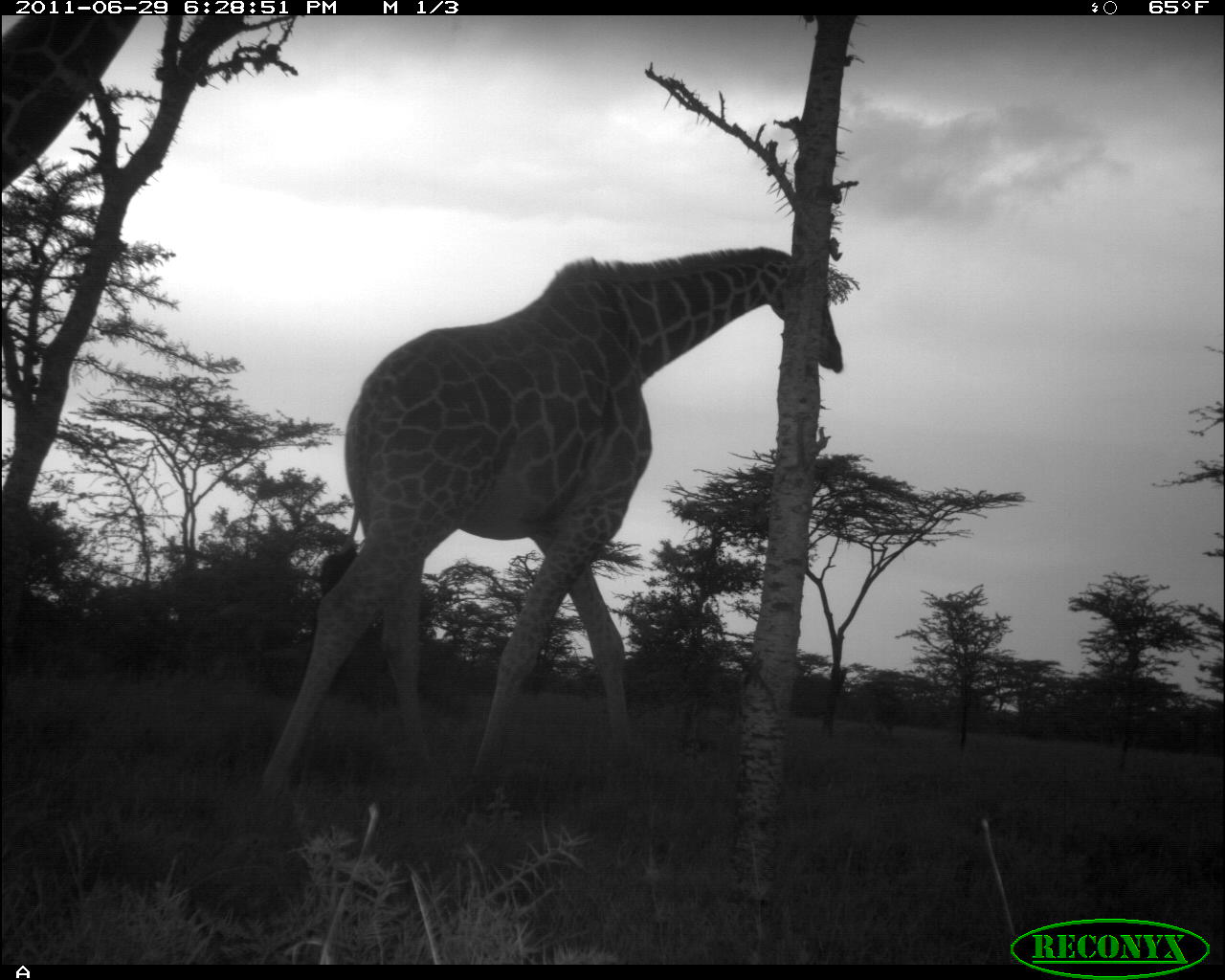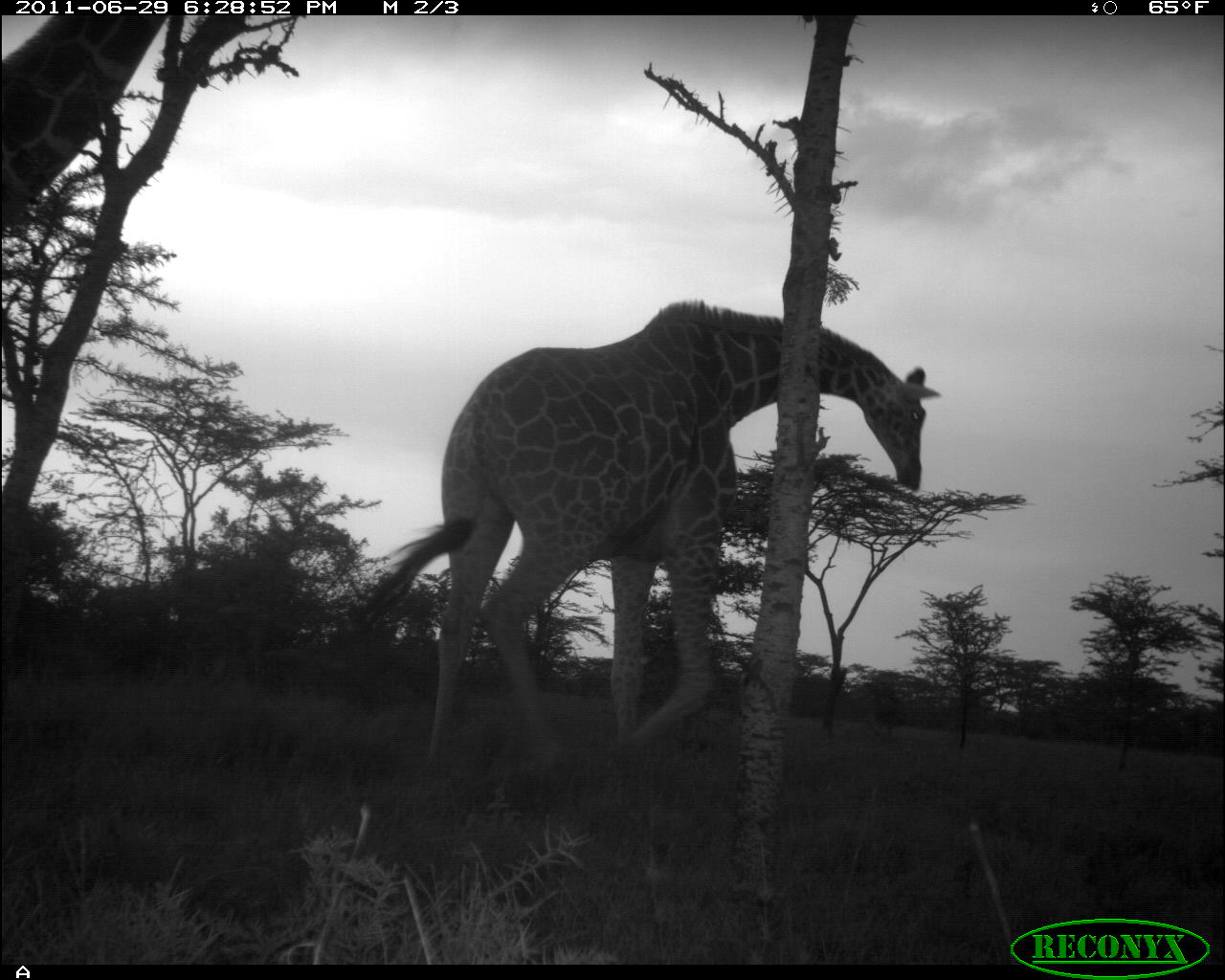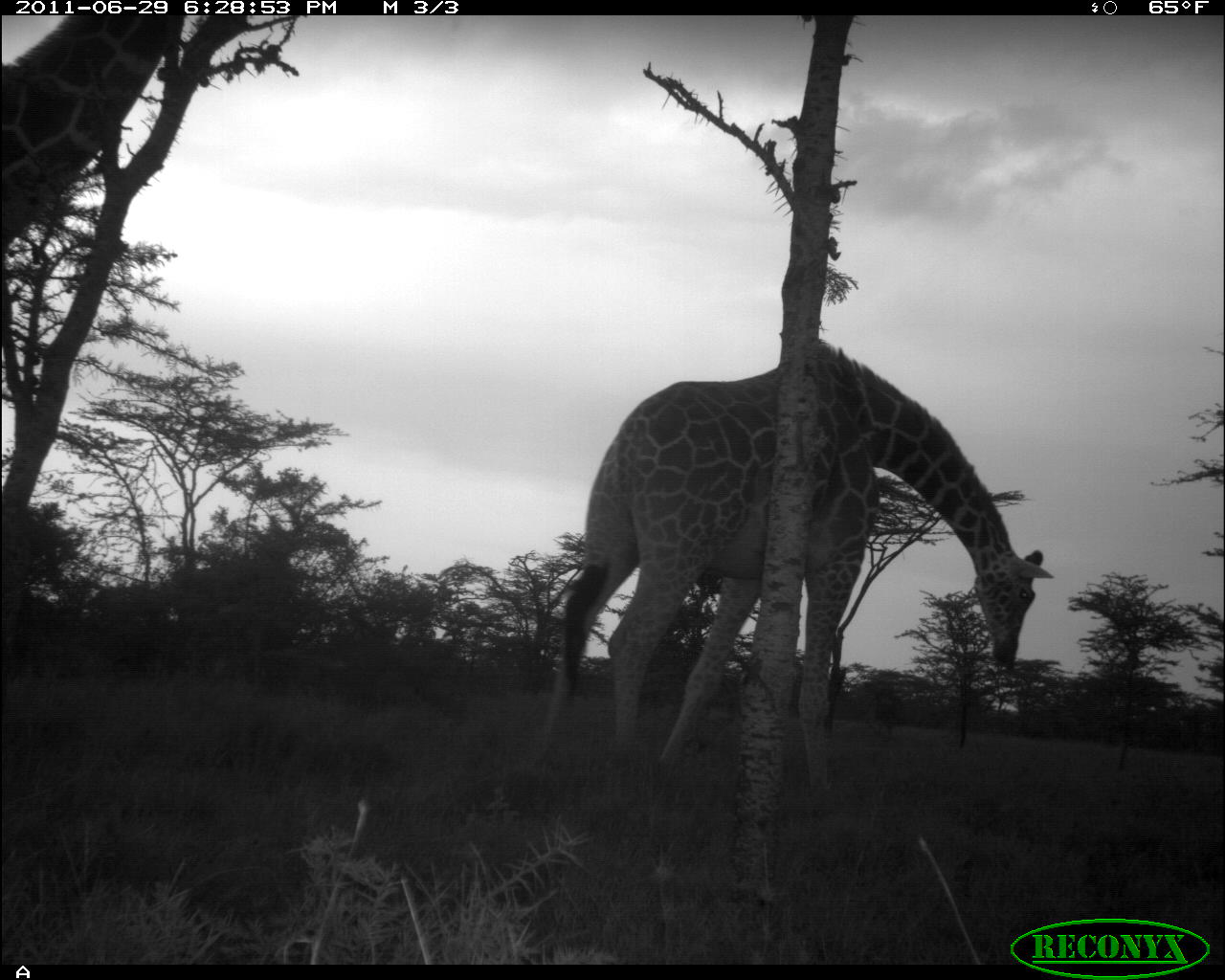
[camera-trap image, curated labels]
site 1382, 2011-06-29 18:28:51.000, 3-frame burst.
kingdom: Animalia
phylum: Chordata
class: Mammalia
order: Artiodactyla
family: Giraffidae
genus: Giraffa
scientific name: Giraffa camelopardalis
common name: giraffe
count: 2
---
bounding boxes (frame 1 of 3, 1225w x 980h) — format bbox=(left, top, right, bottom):
giraffa camelopardalis: bbox=(258, 248, 844, 801); bbox=(2, 16, 143, 194)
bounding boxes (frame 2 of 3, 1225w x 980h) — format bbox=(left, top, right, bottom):
giraffa camelopardalis: bbox=(345, 299, 944, 764); bbox=(0, 71, 141, 239)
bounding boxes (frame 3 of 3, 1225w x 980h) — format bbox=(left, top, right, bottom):
giraffa camelopardalis: bbox=(529, 338, 1055, 799); bbox=(3, 14, 171, 267)